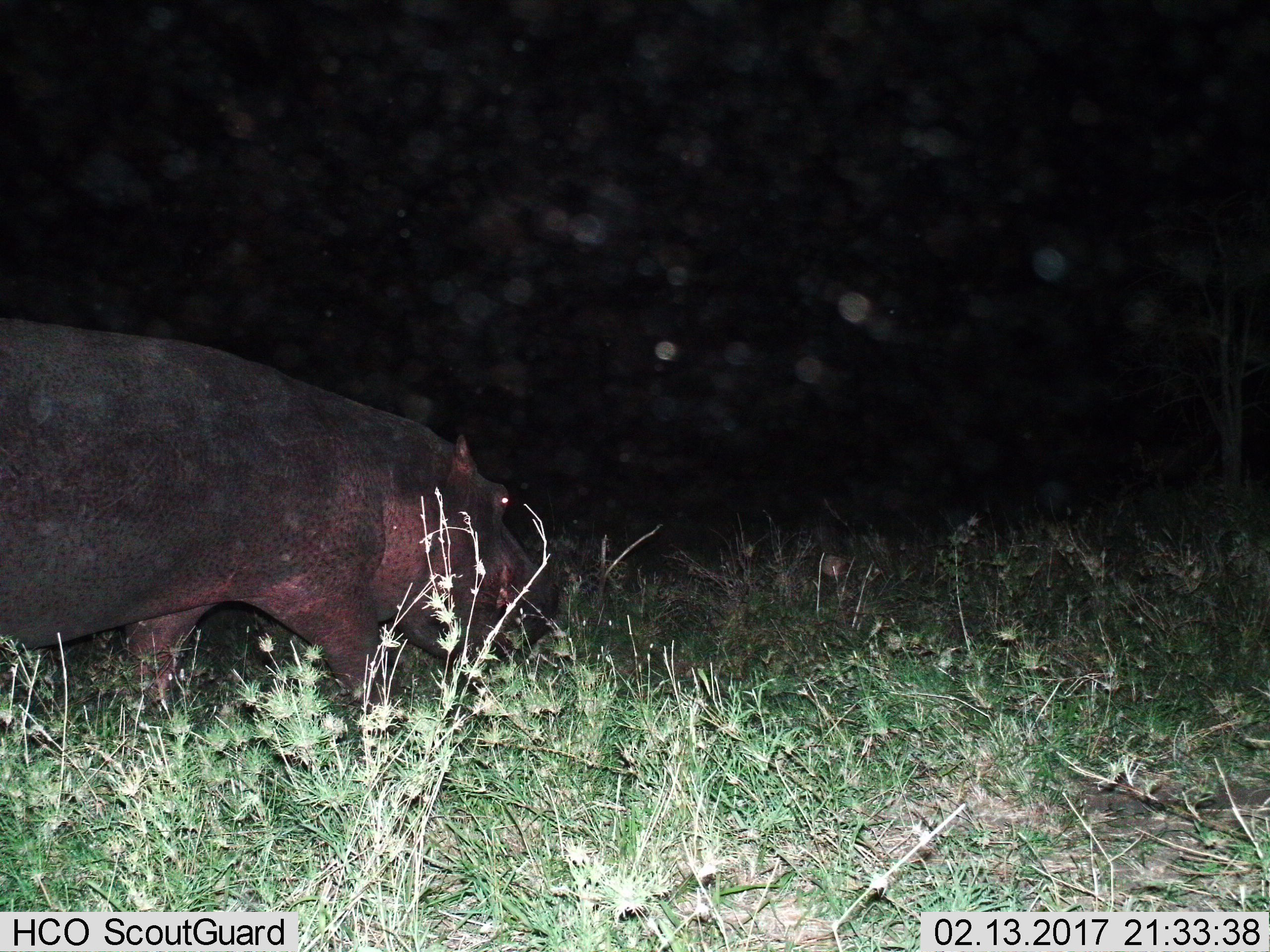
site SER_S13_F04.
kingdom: Animalia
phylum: Chordata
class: Mammalia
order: Artiodactyla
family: Hippopotamidae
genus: Hippopotamus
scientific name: Hippopotamus amphibius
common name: hippopotamus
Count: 1.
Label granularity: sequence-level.